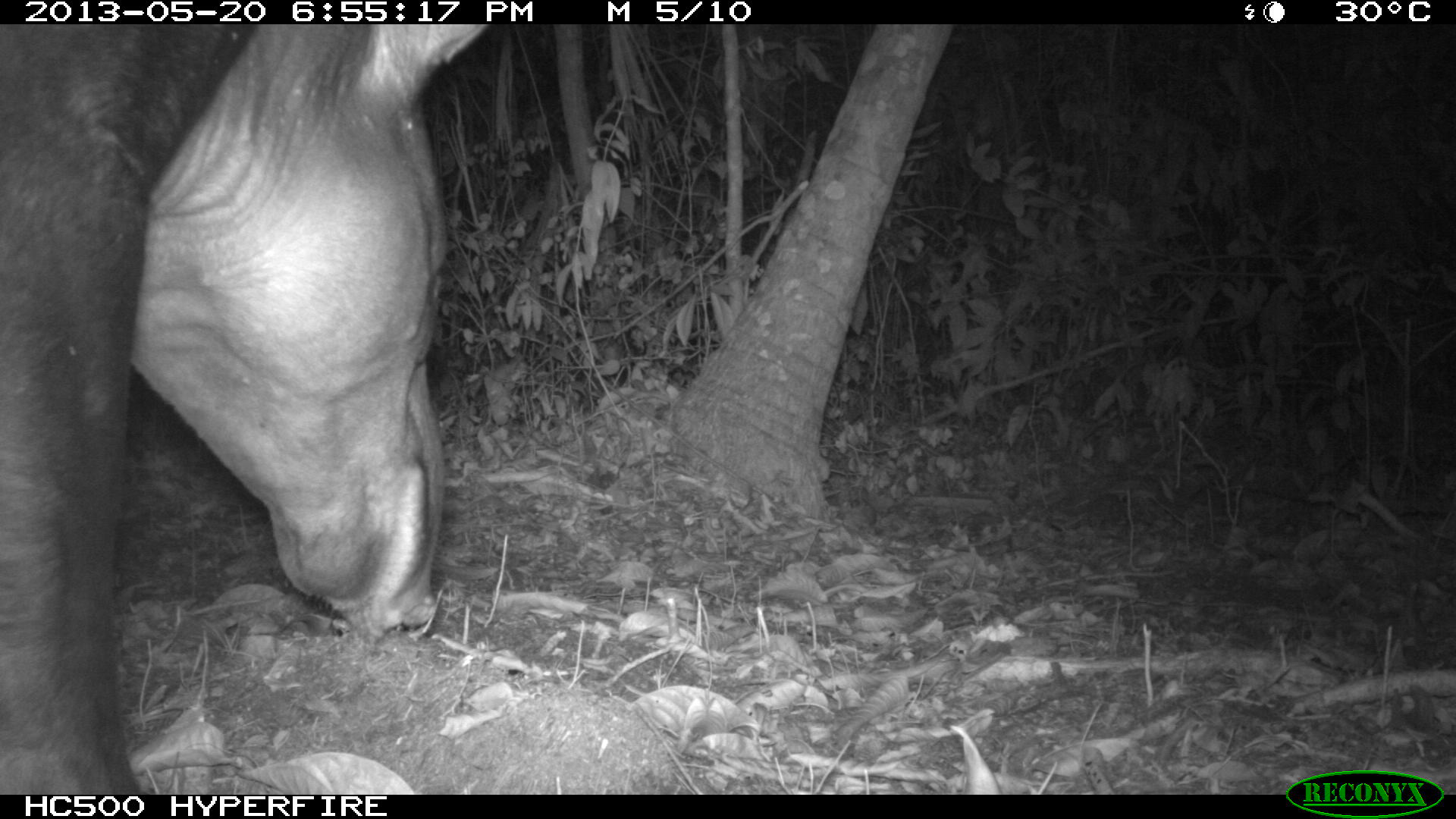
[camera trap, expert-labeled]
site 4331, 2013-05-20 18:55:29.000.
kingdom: Animalia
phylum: Chordata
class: Mammalia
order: Perissodactyla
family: Tapiridae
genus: Tapirus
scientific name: Tapirus bairdii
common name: baird's tapir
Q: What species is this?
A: Tapirus bairdii (baird's tapir).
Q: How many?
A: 1.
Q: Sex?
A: Male.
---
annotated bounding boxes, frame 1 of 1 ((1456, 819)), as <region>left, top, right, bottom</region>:
tapirus bairdii: <region>0, 23, 490, 794</region>